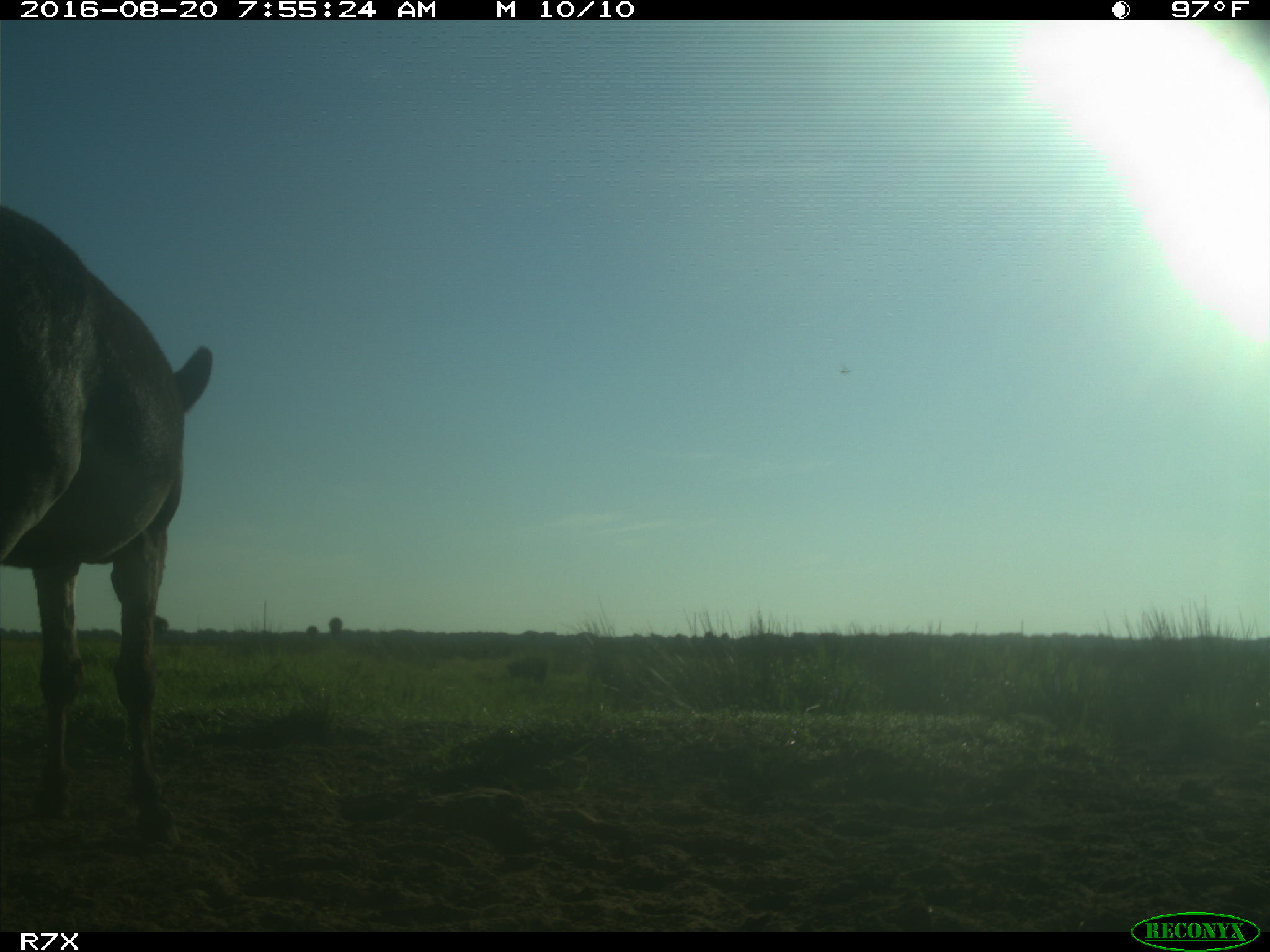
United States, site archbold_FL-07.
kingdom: Animalia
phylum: Chordata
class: Mammalia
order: Perissodactyla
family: Equidae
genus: Equus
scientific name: Equus africanus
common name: african wild ass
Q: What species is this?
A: Equus africanus (african wild ass).